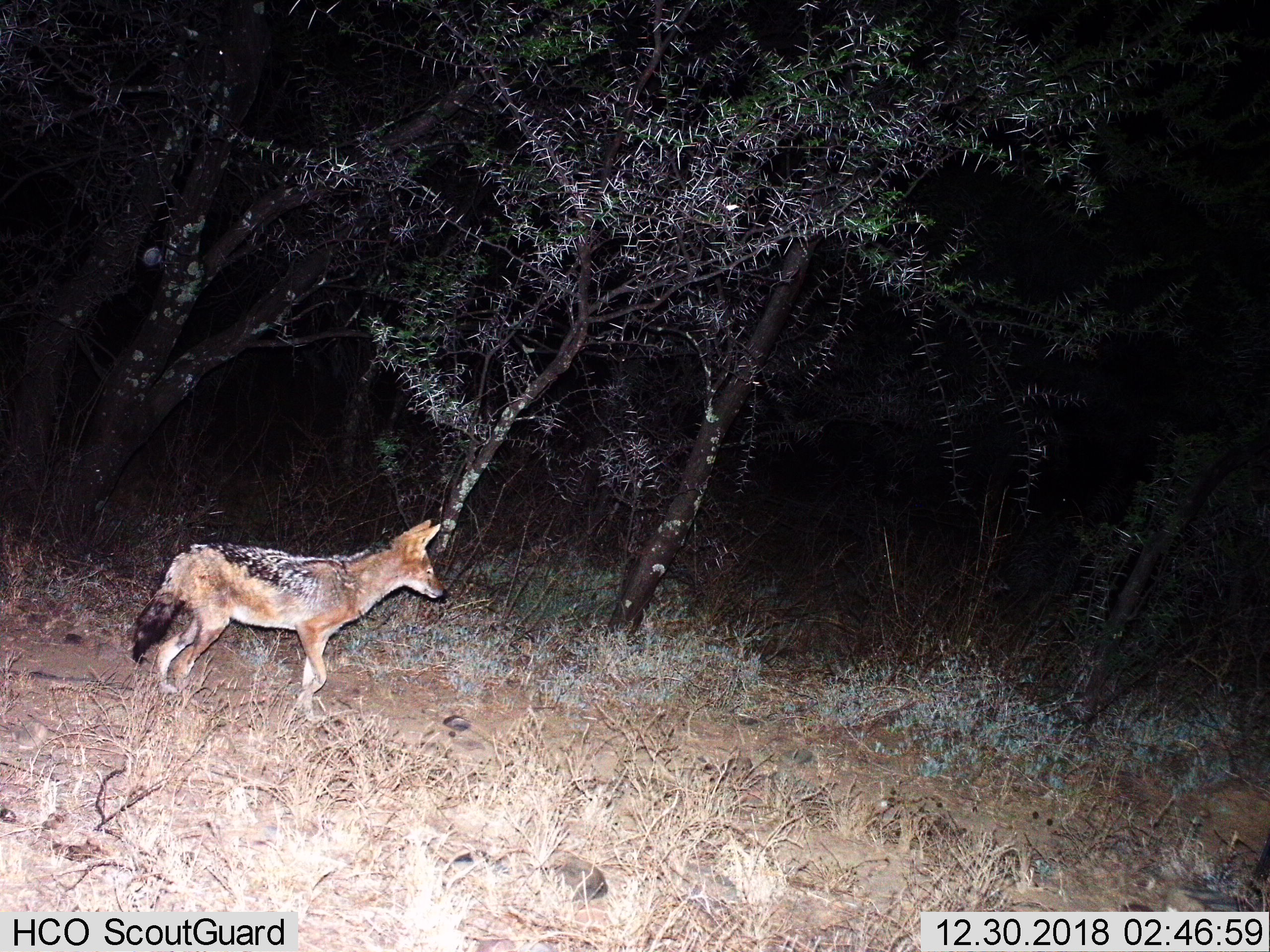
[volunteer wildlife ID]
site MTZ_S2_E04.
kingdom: Animalia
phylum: Chordata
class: Mammalia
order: Carnivora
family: Canidae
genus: Lupulella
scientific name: Lupulella mesomelas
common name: black-backed jackal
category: jackalblackbacked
Jackalblackbacked (black-backed jackal) (Lupulella mesomelas), count 1. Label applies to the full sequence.